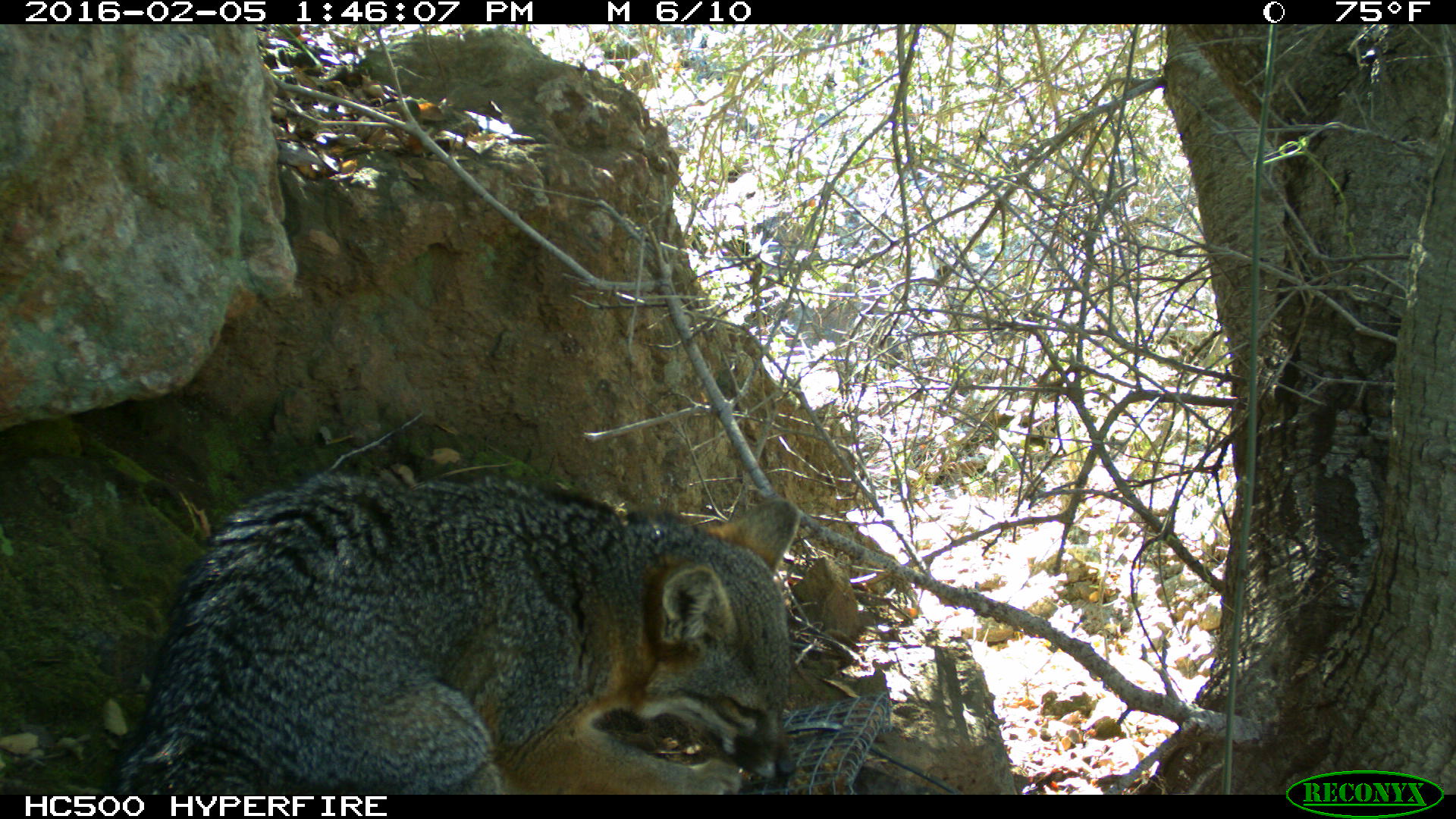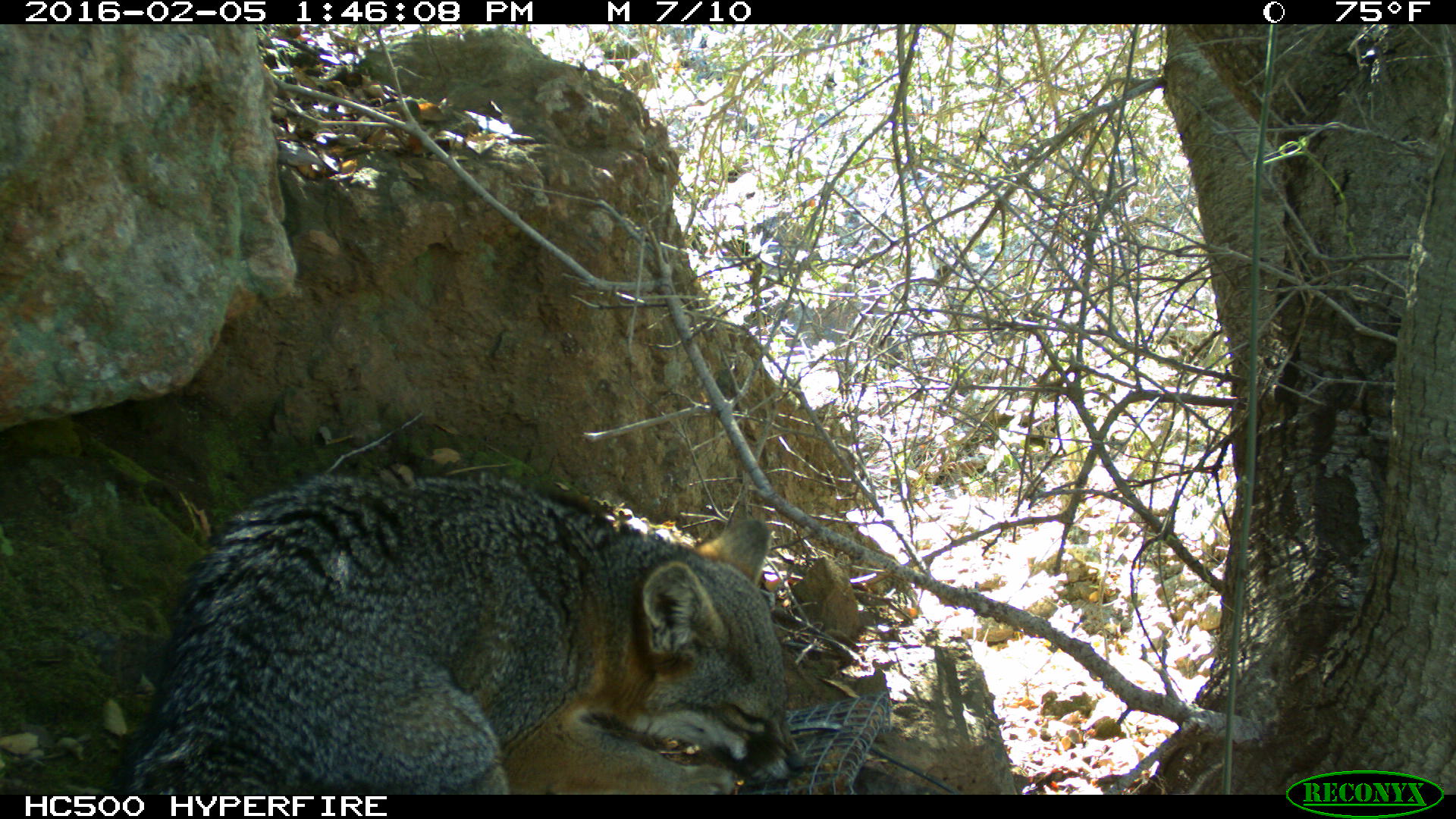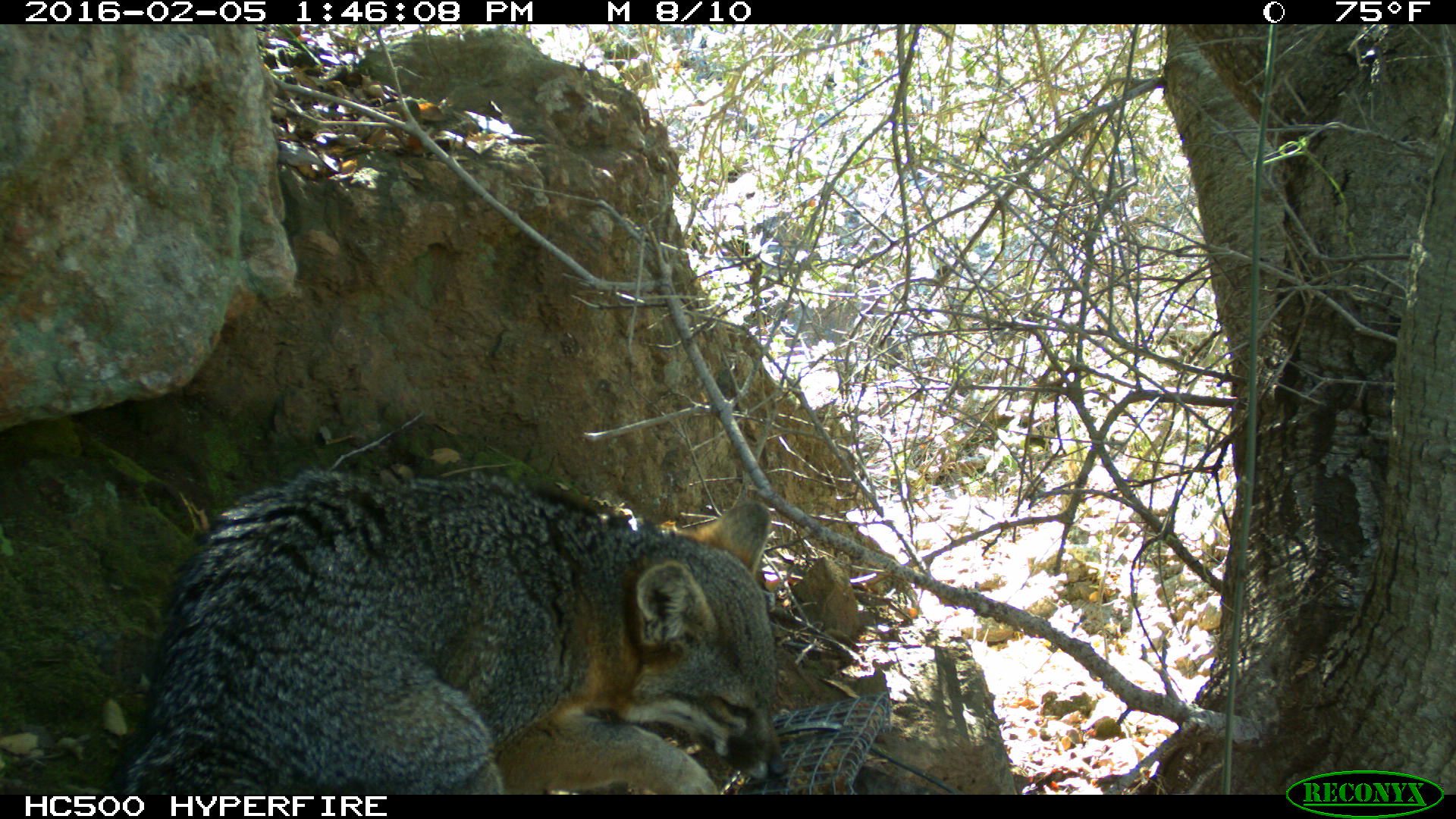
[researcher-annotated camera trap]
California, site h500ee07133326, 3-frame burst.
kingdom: Animalia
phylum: Chordata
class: Mammalia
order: Carnivora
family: Canidae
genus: Urocyon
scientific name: Urocyon littoralis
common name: island fox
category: fox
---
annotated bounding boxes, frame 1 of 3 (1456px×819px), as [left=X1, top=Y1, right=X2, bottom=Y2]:
fox: [left=105, top=469, right=803, bottom=793]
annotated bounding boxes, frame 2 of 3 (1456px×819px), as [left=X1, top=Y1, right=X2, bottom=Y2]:
fox: [left=105, top=471, right=809, bottom=794]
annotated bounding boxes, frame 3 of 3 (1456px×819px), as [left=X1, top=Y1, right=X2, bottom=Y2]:
fox: [left=111, top=469, right=786, bottom=795]